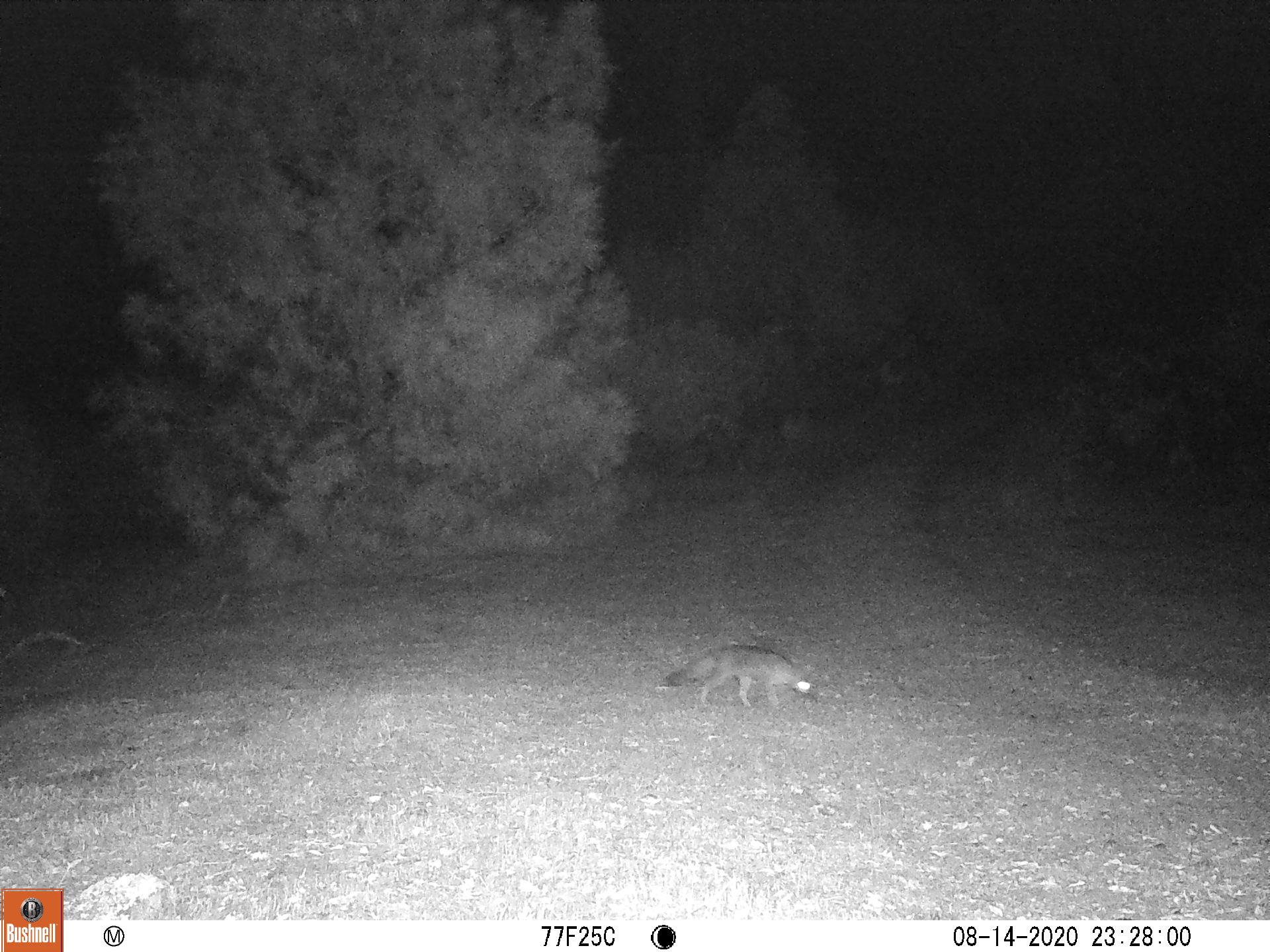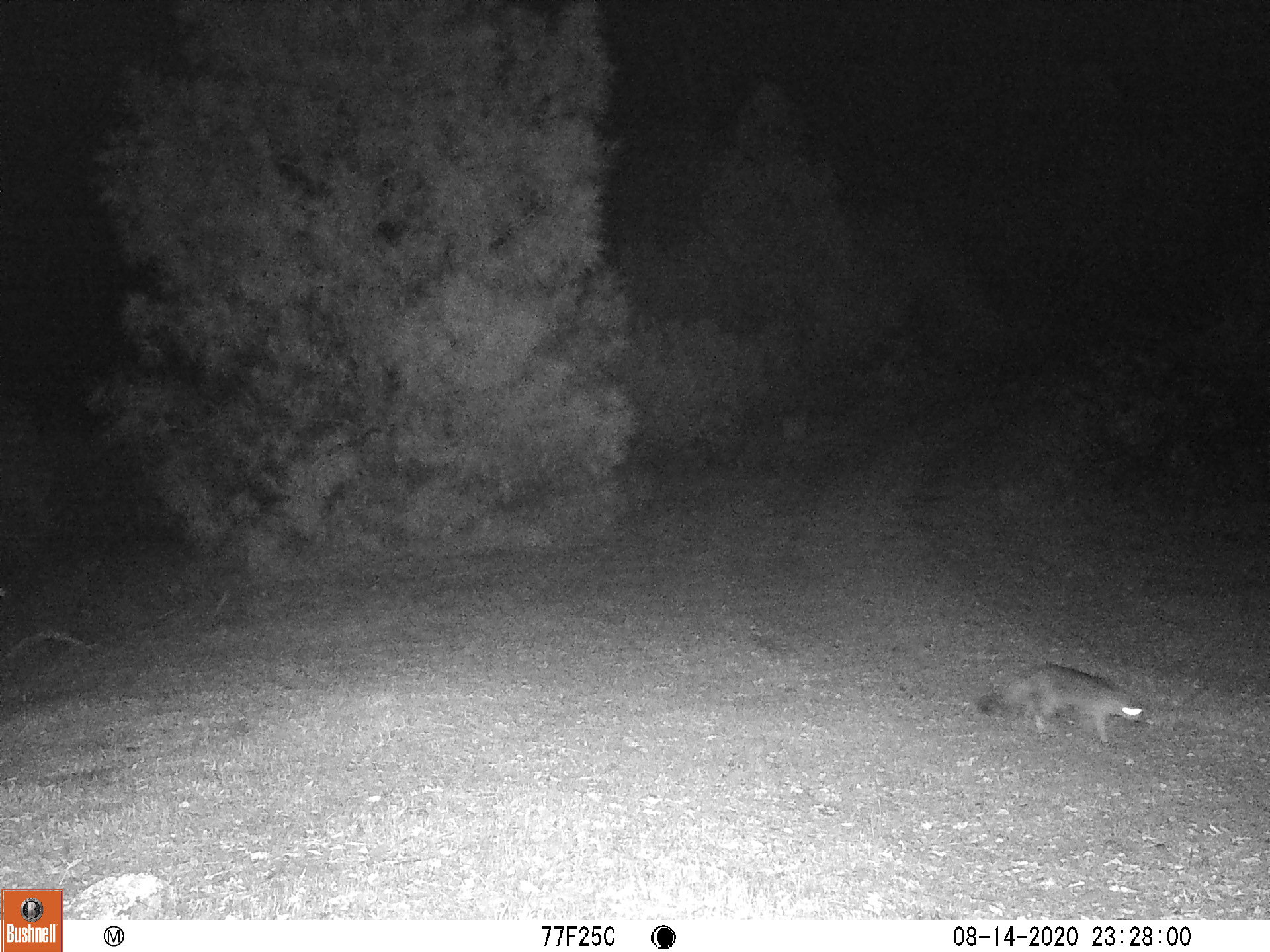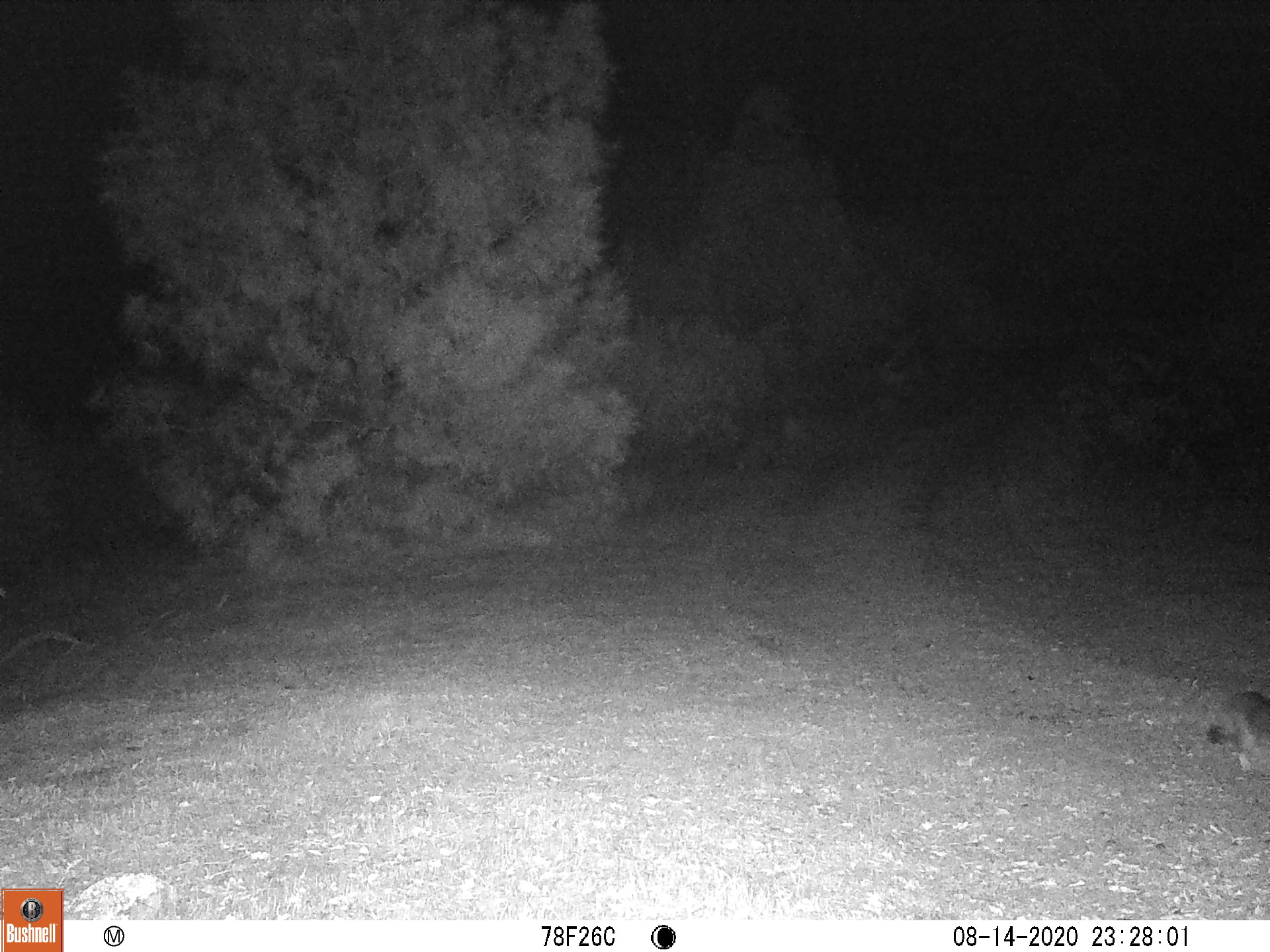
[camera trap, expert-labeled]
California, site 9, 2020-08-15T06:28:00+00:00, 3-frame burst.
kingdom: Animalia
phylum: Chordata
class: Mammalia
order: Carnivora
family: Canidae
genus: Urocyon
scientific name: Urocyon cinereoargenteus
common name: gray fox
Gray fox (Urocyon cinereoargenteus).